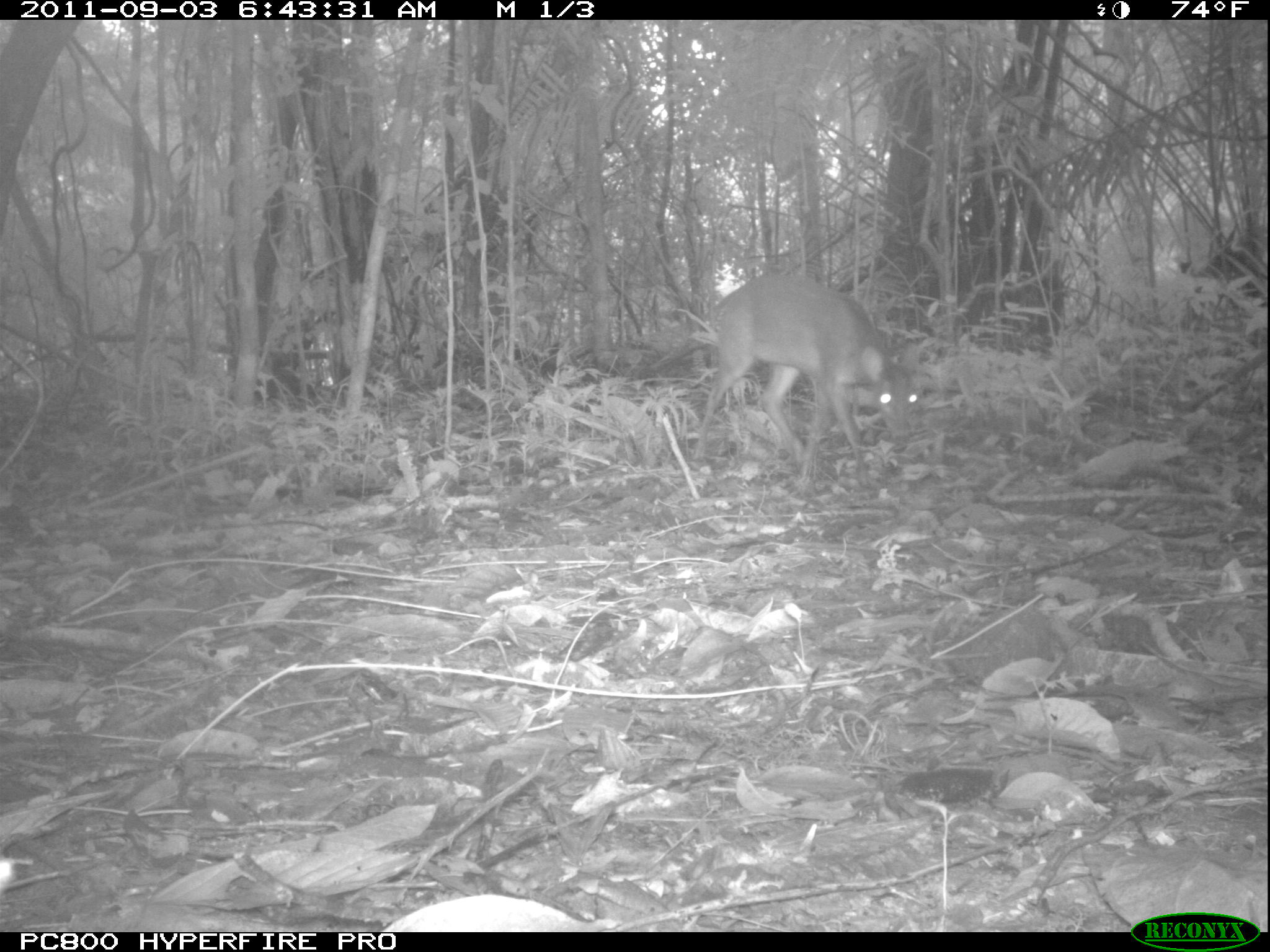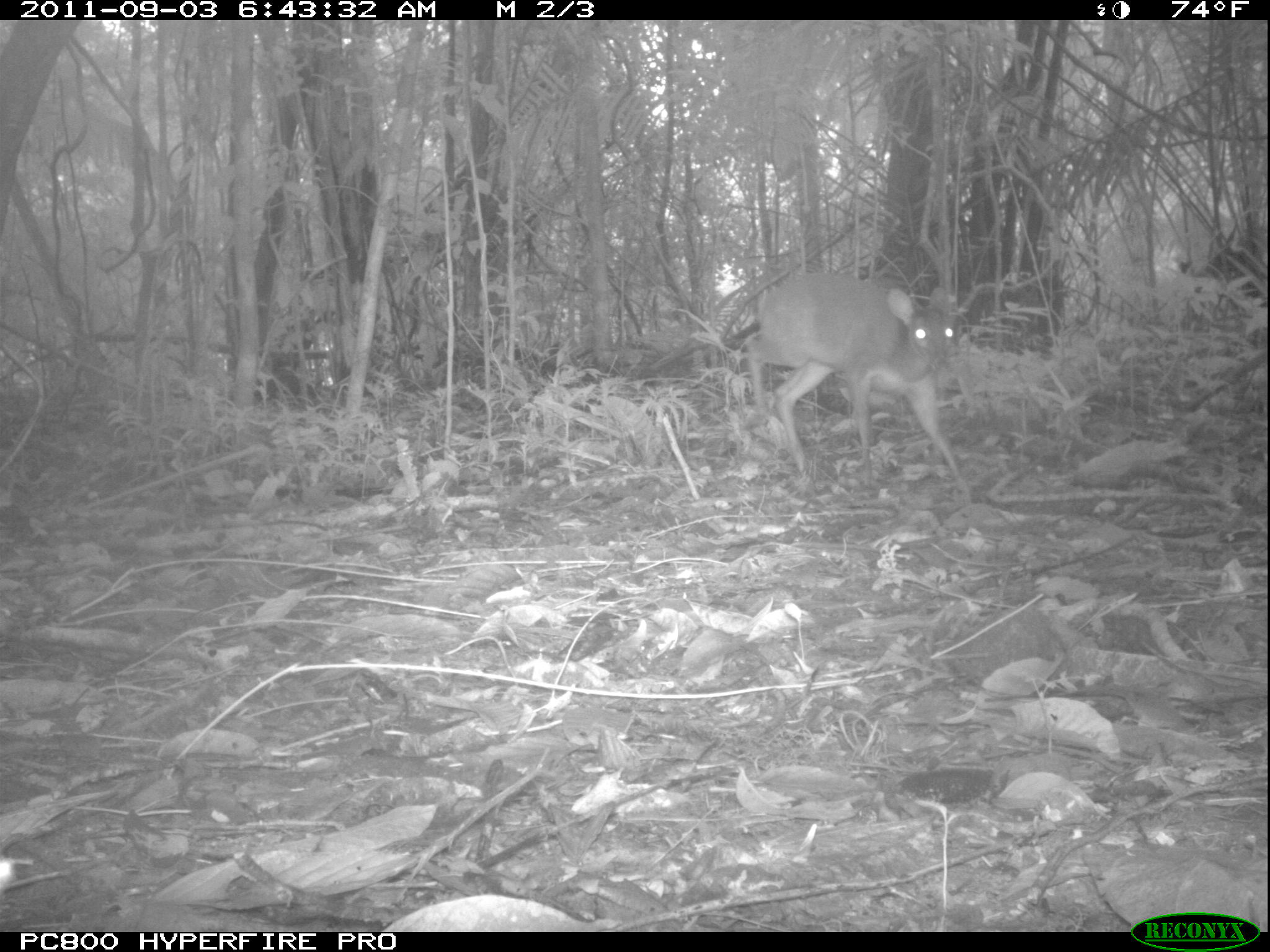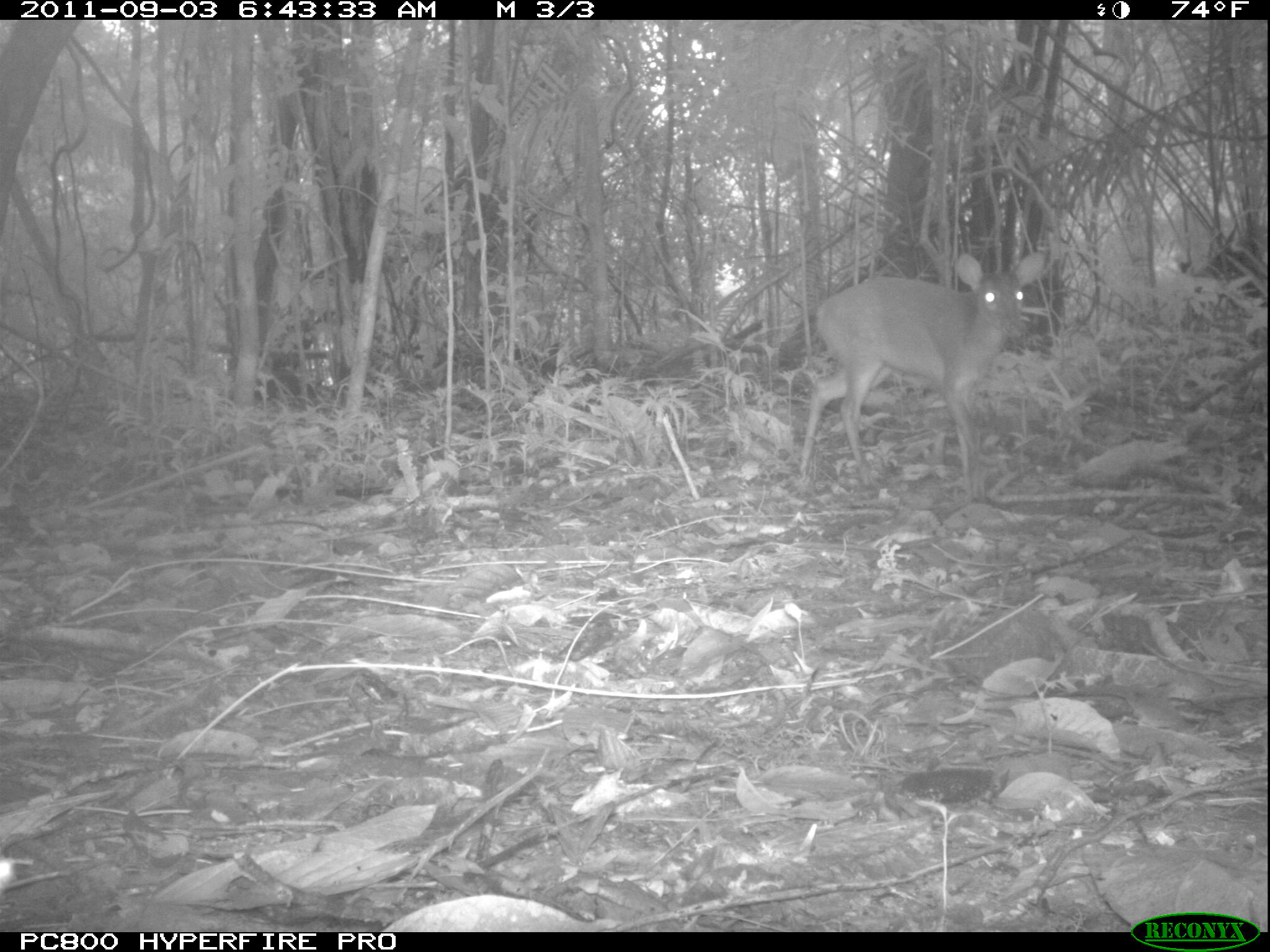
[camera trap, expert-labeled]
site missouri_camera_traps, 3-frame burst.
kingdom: Animalia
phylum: Chordata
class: Mammalia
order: Artiodactyla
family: Cervidae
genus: Mazama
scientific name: Mazama americana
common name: red brocket deer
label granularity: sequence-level